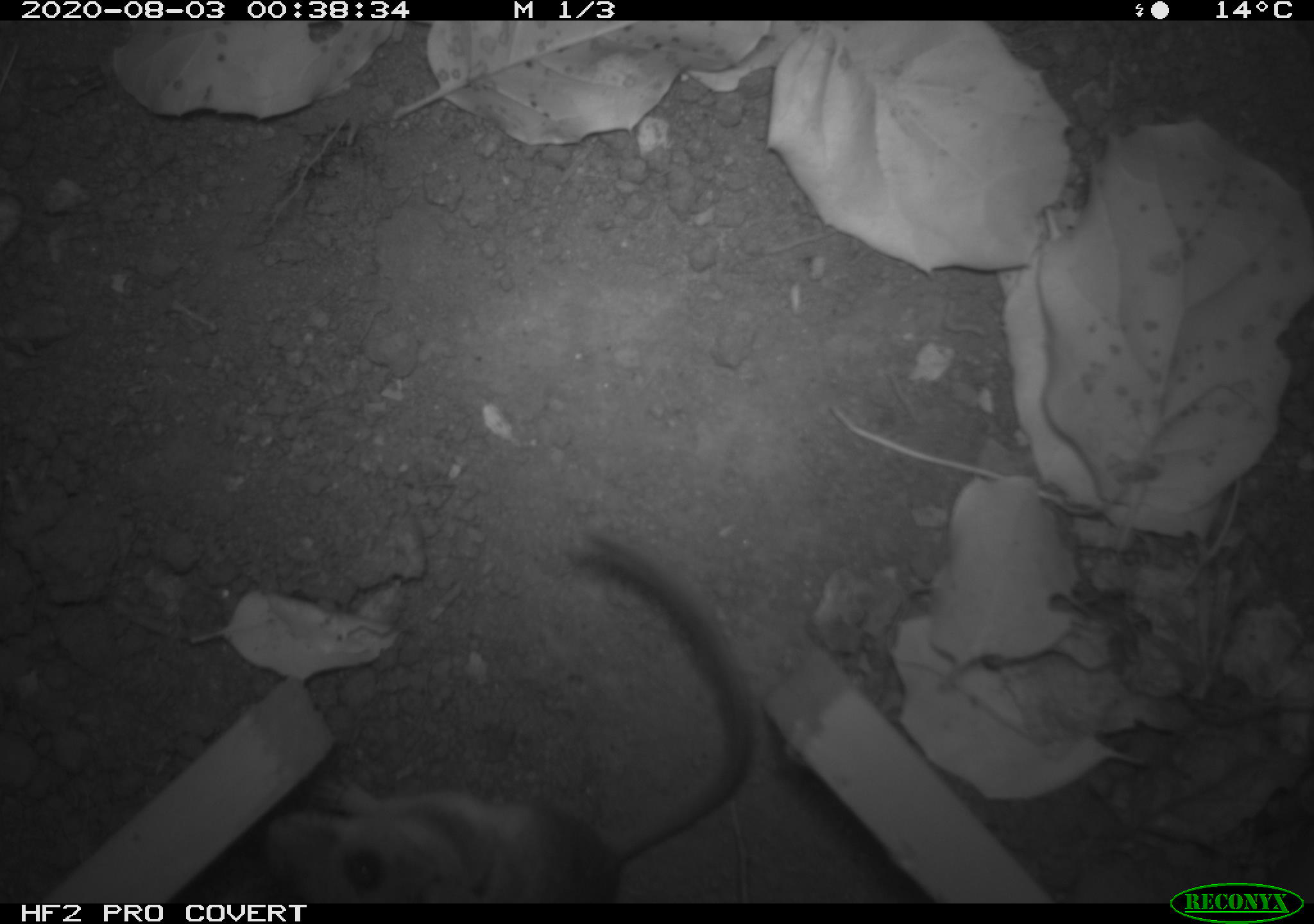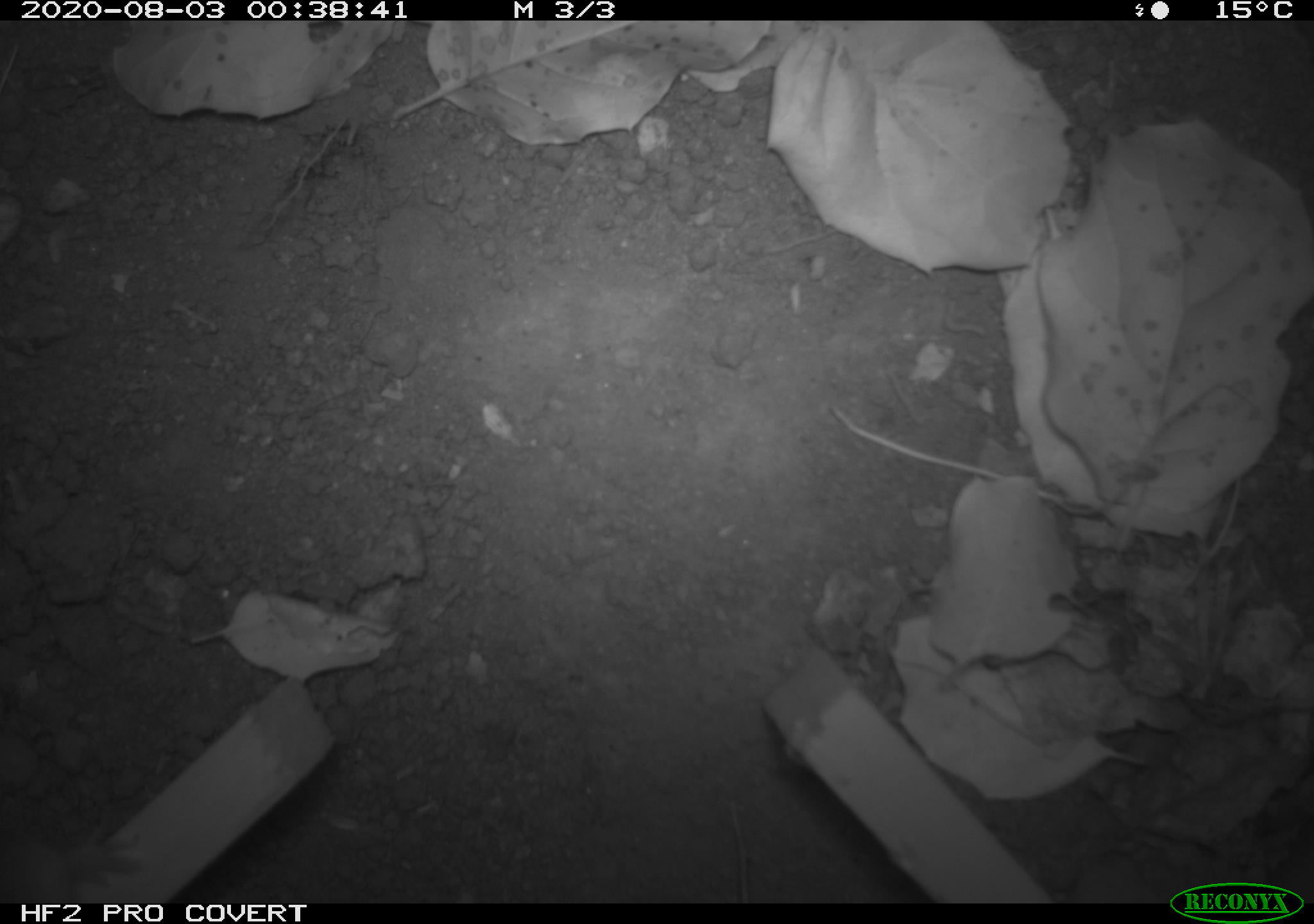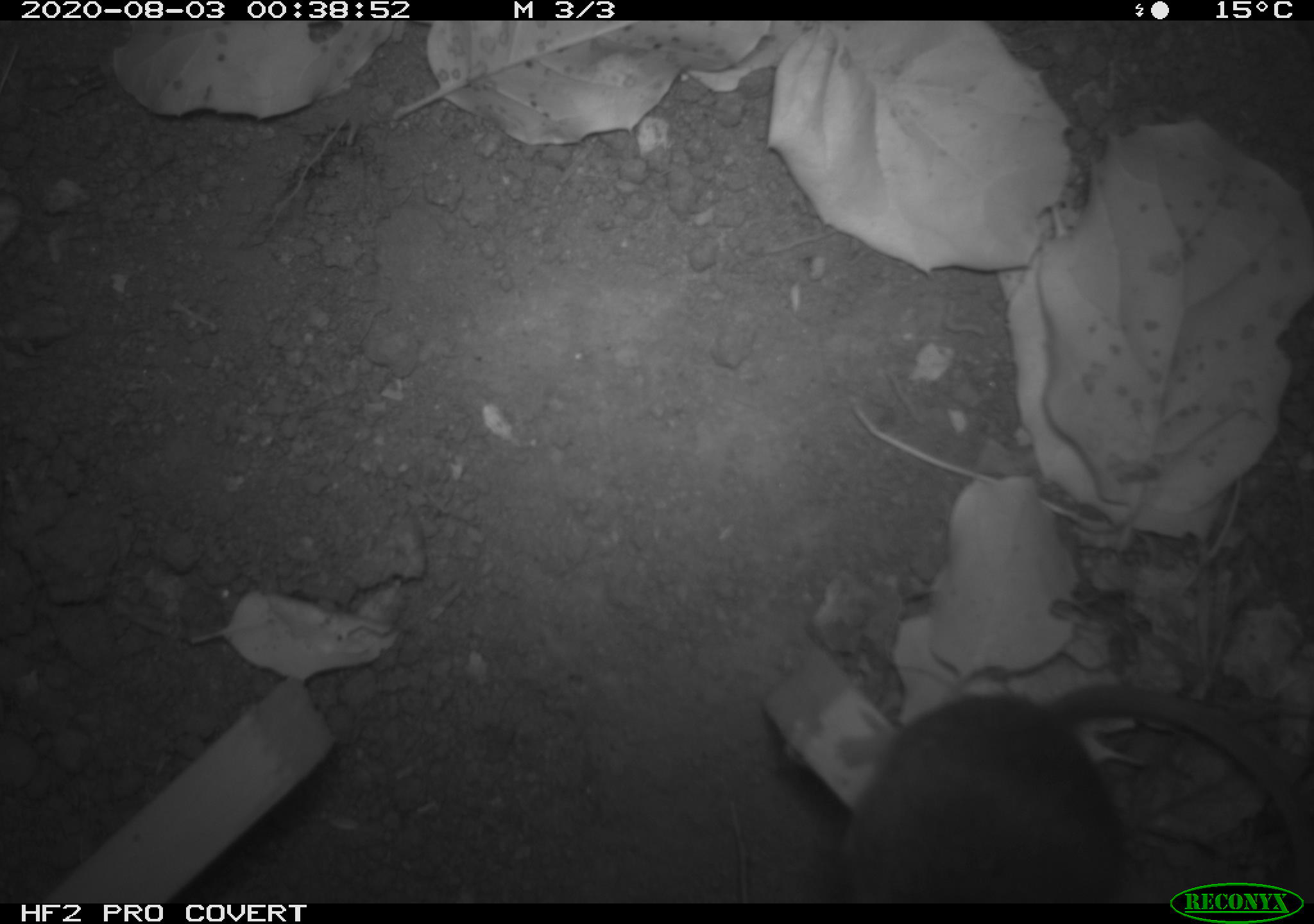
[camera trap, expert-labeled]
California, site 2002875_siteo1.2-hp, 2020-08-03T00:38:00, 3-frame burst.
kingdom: Animalia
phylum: Chordata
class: Mammalia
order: Rodentia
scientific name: Rodentia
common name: rodent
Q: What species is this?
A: Rodent (Rodentia).